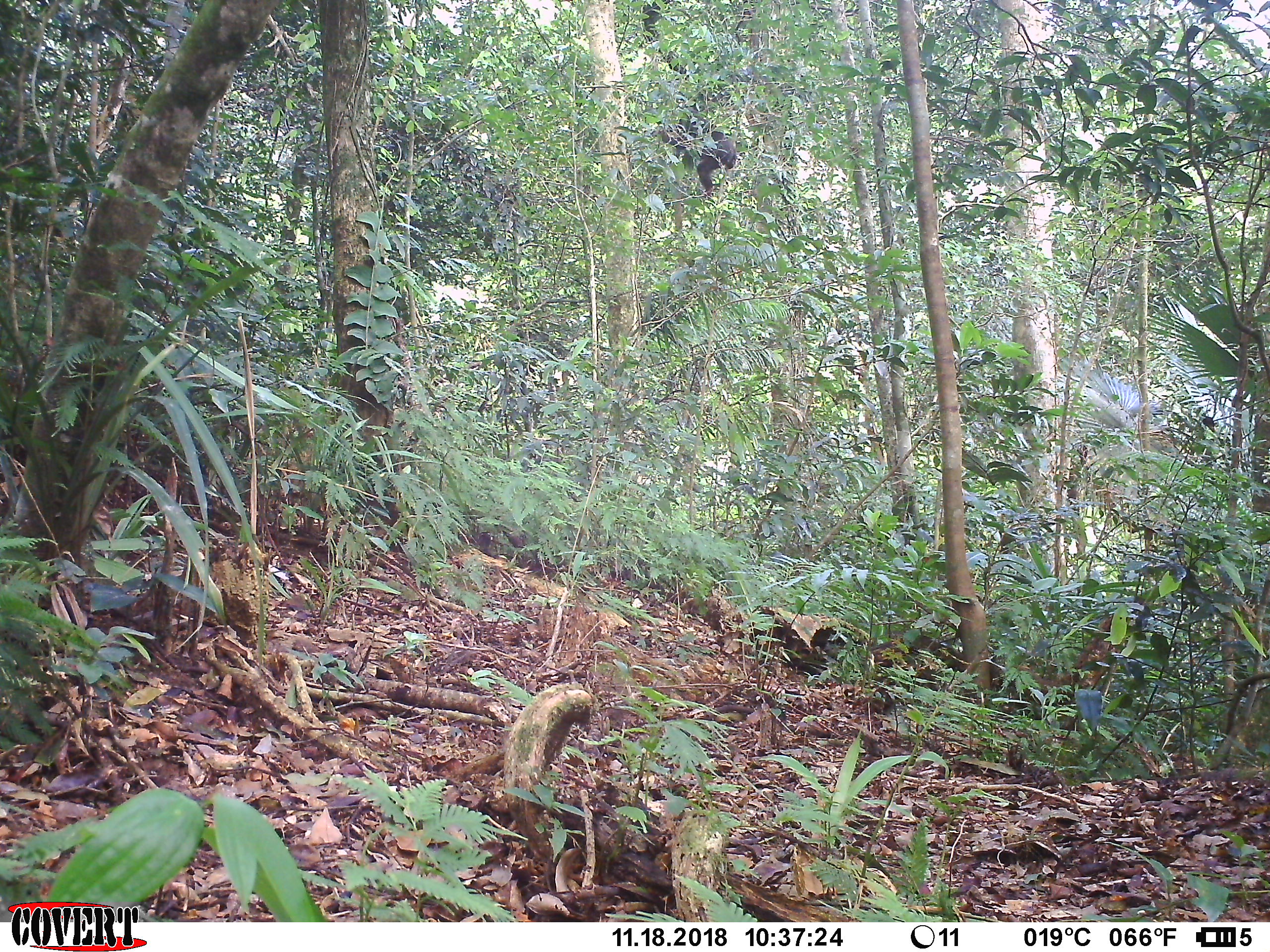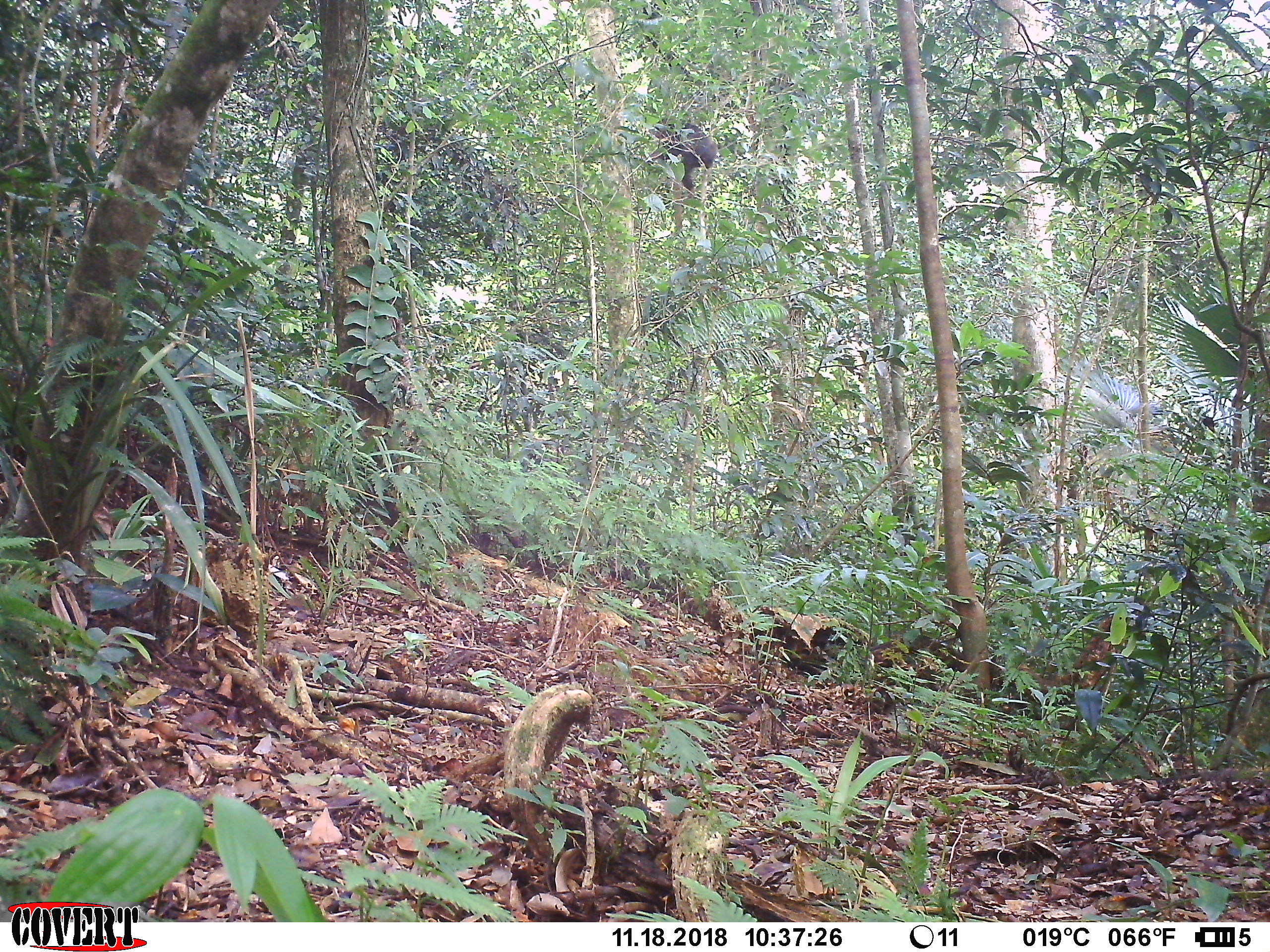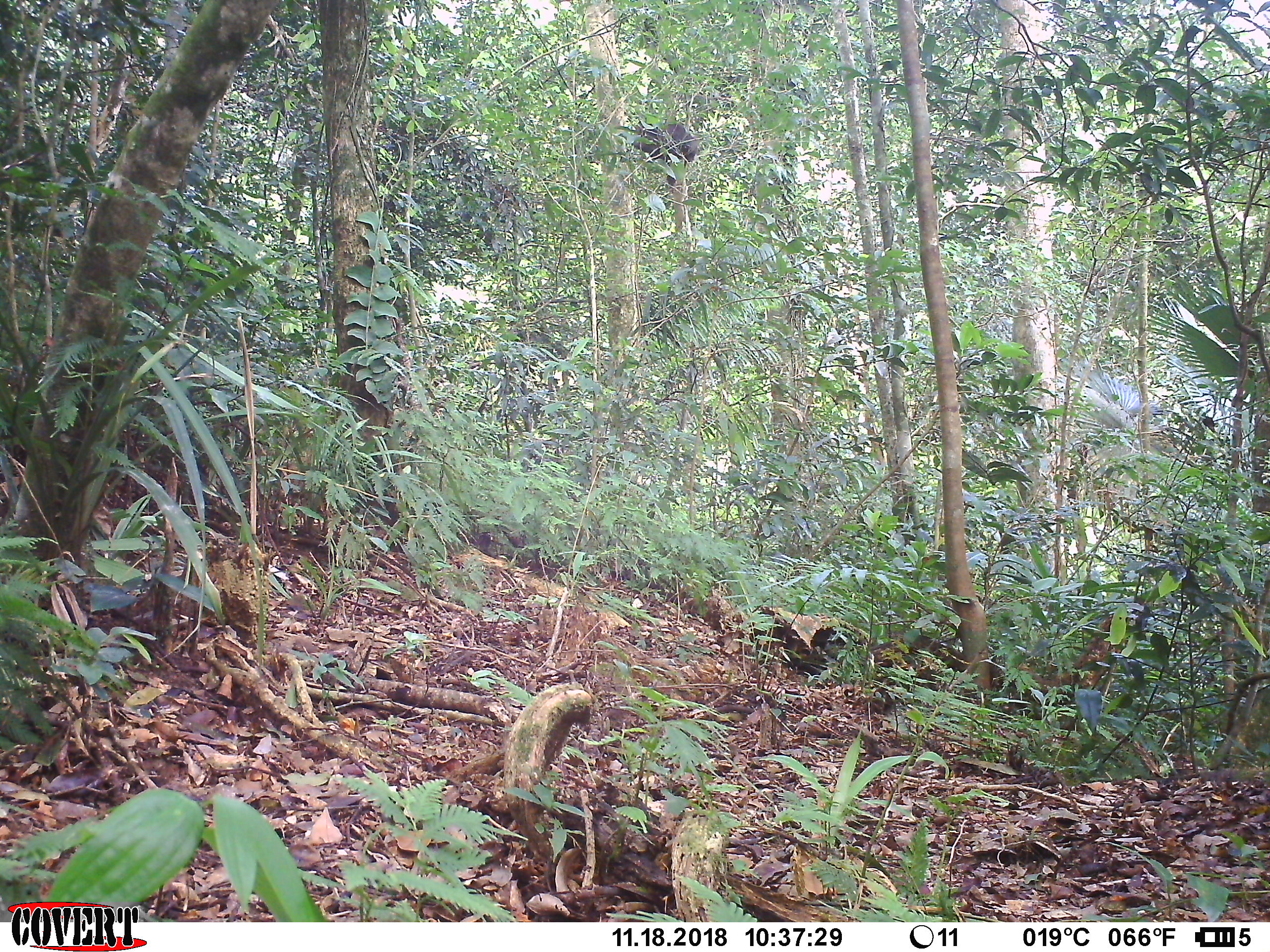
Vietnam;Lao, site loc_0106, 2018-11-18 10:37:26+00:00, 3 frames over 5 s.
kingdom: Animalia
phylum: Chordata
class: Mammalia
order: Primates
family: Cercopithecidae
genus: Macaca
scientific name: Macaca arctoides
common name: stump-tailed macaque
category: stump tailed macaque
Stump tailed macaque (stump-tailed macaque) (Macaca arctoides). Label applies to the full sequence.